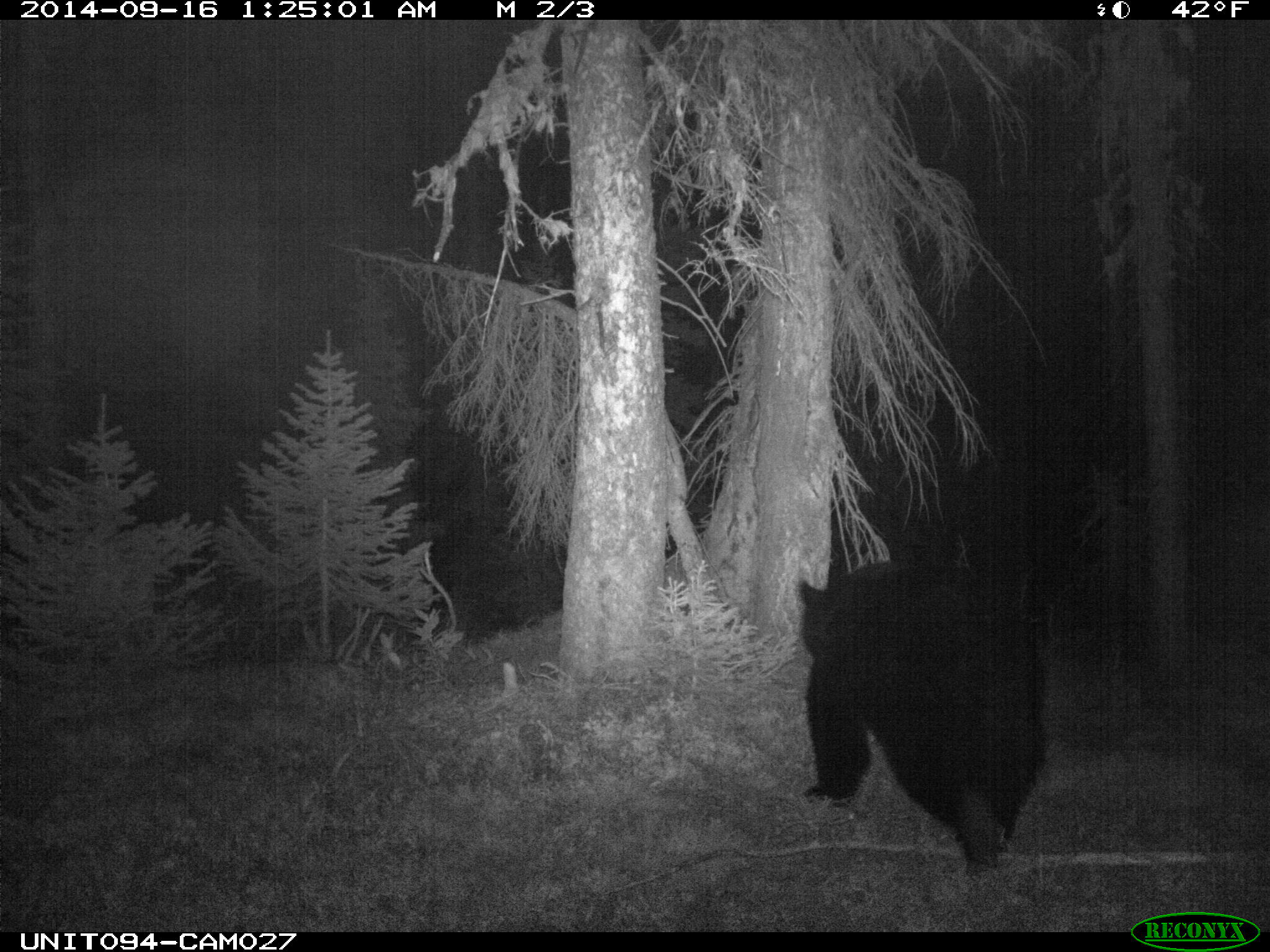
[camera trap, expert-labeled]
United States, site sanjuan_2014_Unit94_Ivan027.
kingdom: Animalia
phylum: Chordata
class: Mammalia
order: Carnivora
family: Ursidae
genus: Ursus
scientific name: Ursus americanus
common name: american black bear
Ursus americanus (american black bear).